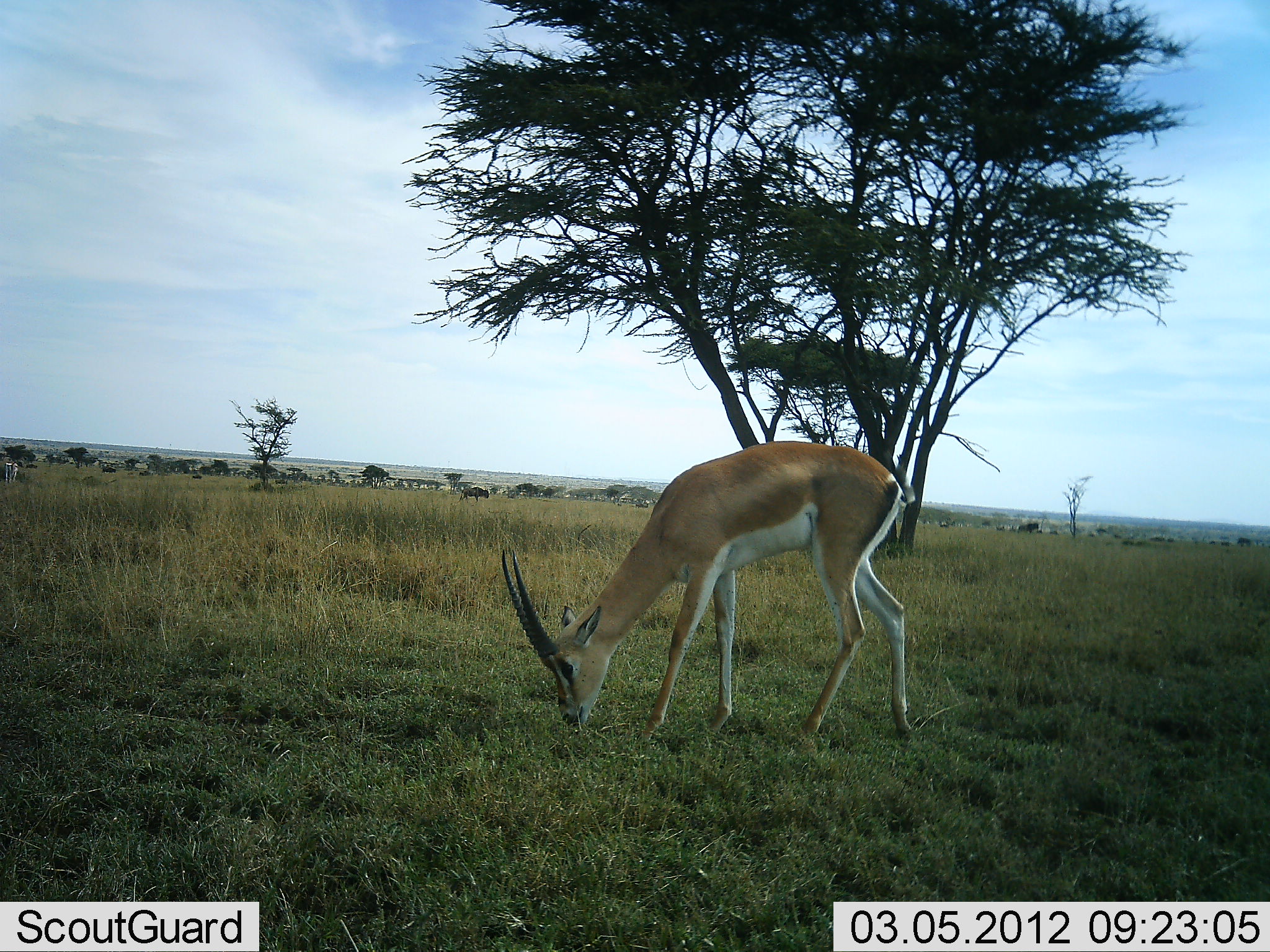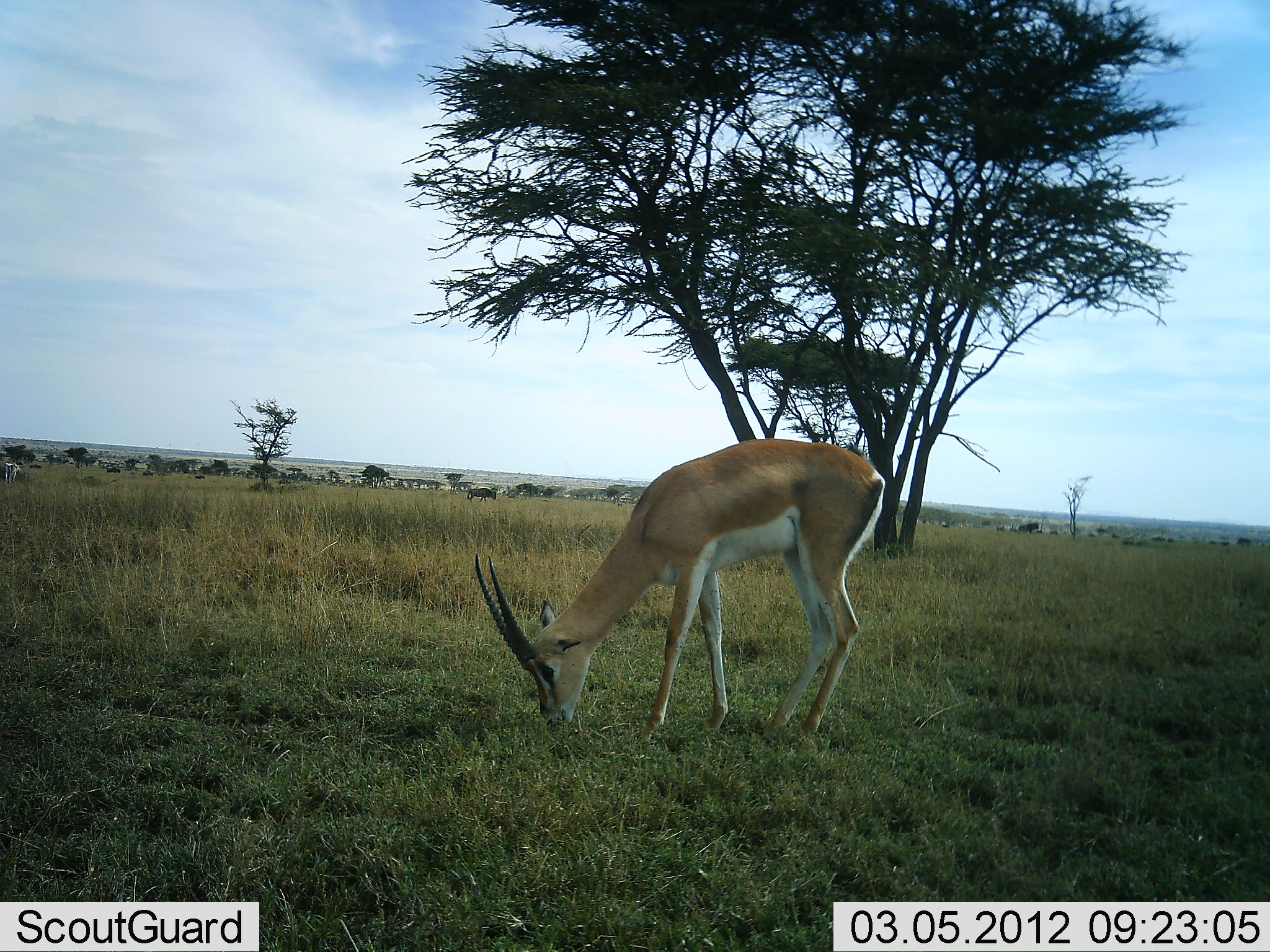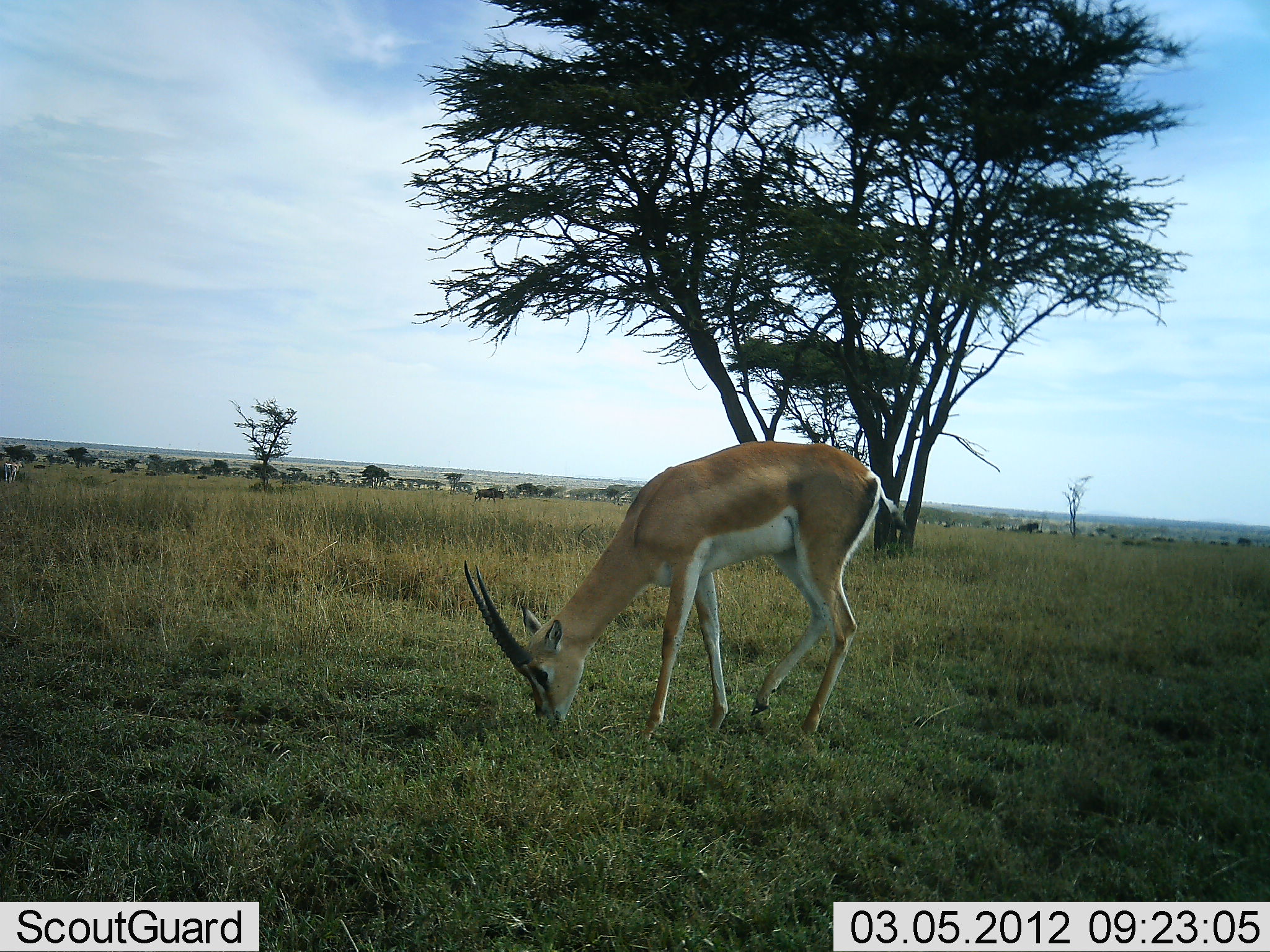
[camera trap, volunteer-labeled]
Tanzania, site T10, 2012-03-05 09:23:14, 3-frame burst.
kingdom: Animalia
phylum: Chordata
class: Mammalia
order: Artiodactyla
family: Bovidae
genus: Nanger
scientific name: Nanger granti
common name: grant's gazelle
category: gazellegrants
Gazellegrants (grant's gazelle) (Nanger granti), count 1. Behavior (volunteer vote fractions): standing 20%, resting 0%, moving 9%, interacting 0%. Young present (vote fraction): 0%. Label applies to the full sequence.